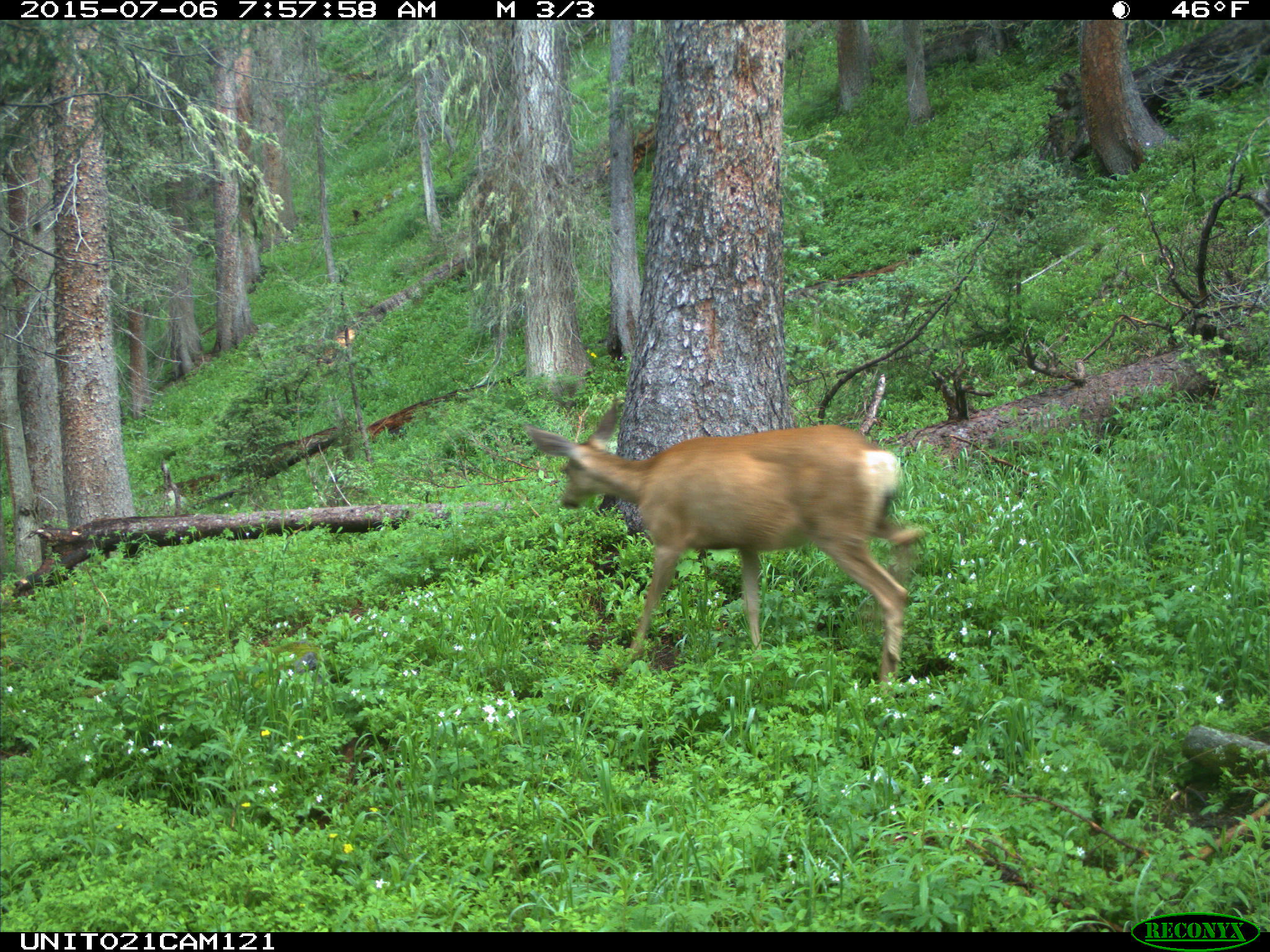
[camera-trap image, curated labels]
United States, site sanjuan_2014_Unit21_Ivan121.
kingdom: Animalia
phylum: Chordata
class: Mammalia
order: Artiodactyla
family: Cervidae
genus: Odocoileus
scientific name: Odocoileus hemionus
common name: mule deer